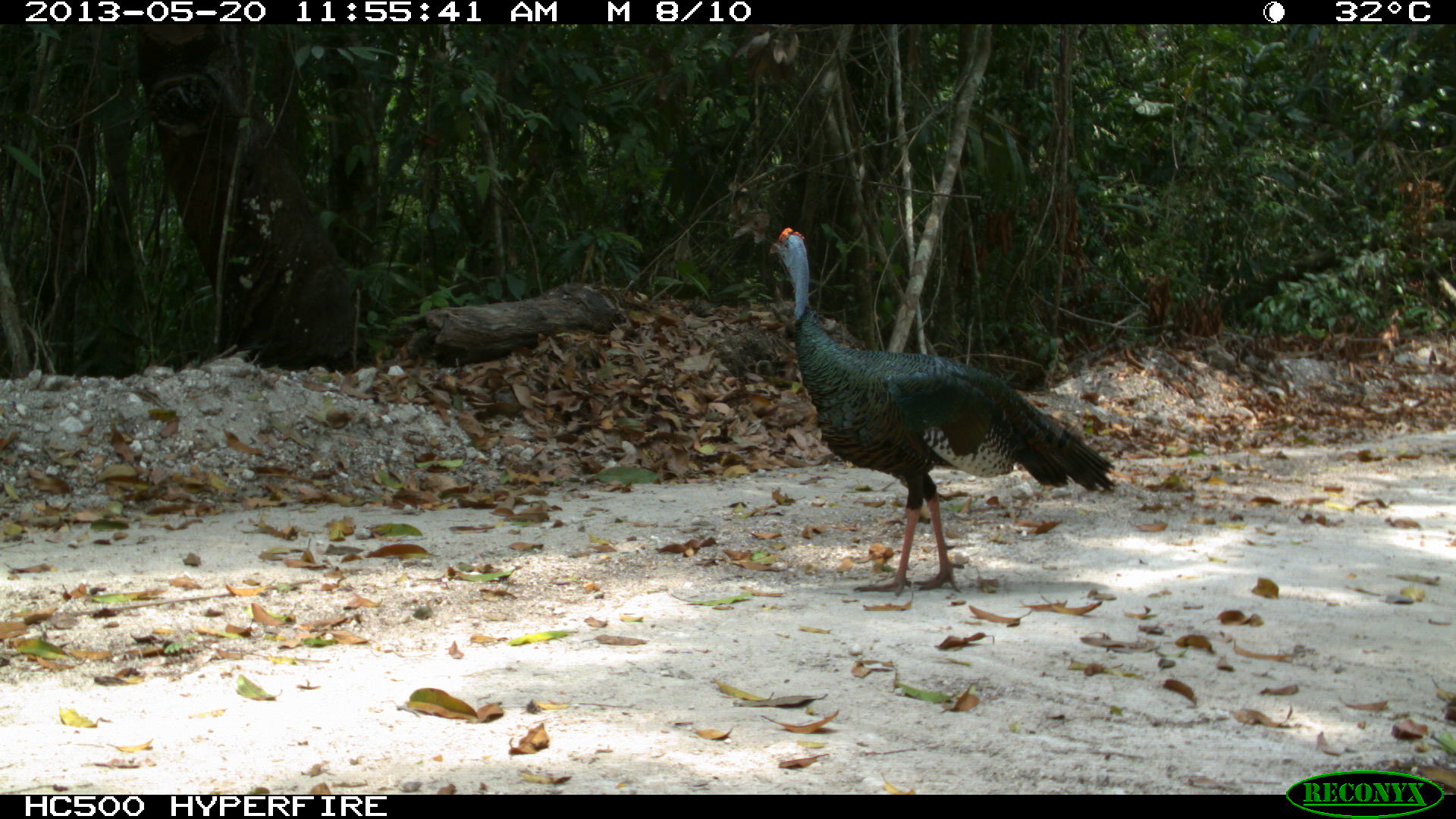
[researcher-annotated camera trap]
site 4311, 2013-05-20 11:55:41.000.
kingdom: Animalia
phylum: Chordata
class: Aves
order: Galliformes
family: Phasianidae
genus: Meleagris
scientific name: Meleagris ocellata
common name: ocellated turkey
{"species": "Meleagris ocellata (ocellated turkey)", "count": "1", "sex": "male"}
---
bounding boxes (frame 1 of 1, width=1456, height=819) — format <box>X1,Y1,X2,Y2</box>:
meleagris ocellata: <box>765,225,1115,596</box>